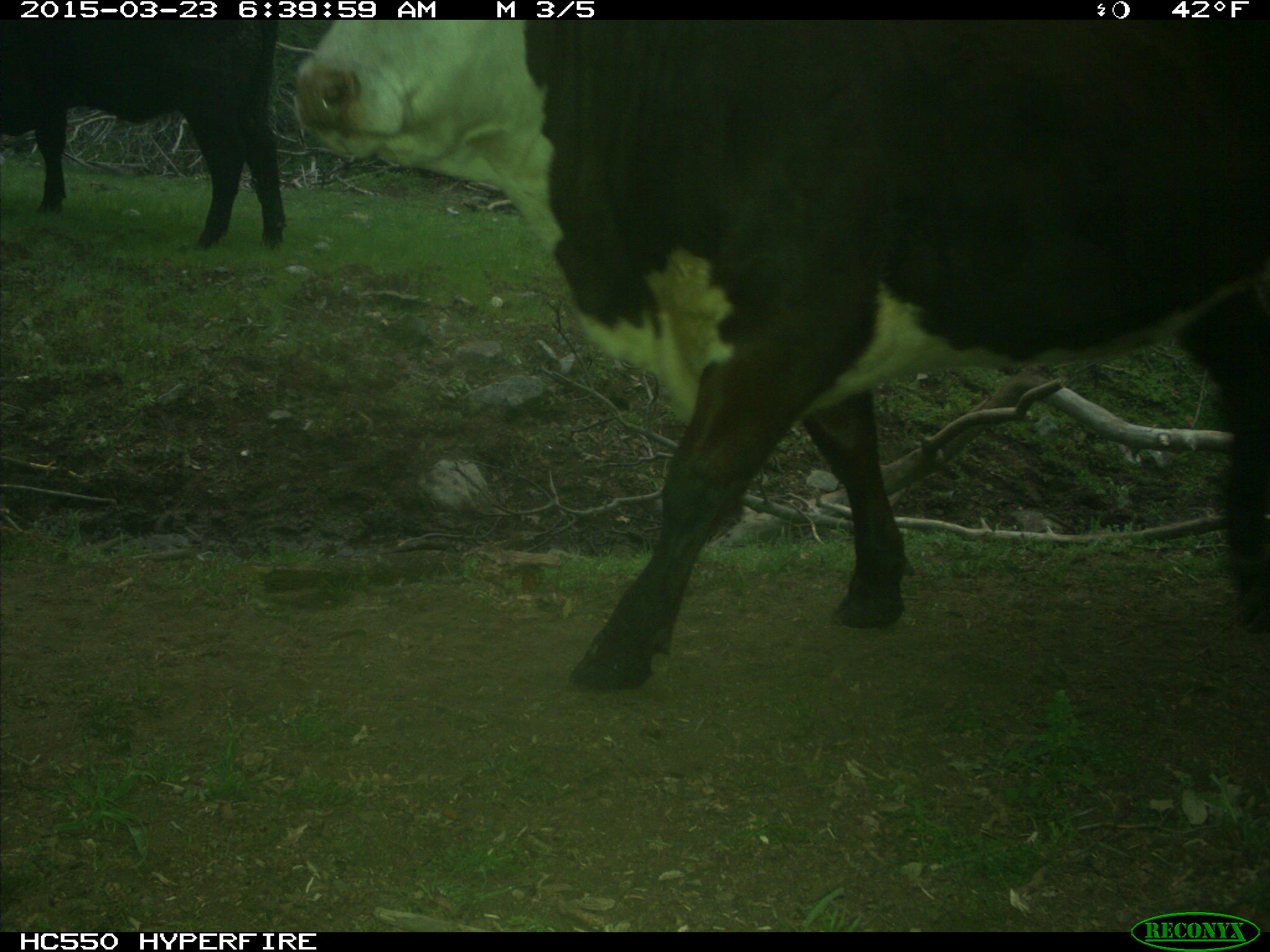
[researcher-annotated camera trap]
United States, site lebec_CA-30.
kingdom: Animalia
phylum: Chordata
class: Mammalia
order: Artiodactyla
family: Bovidae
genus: Bos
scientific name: Bos taurus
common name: domestic cow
Bos taurus (domestic cow).